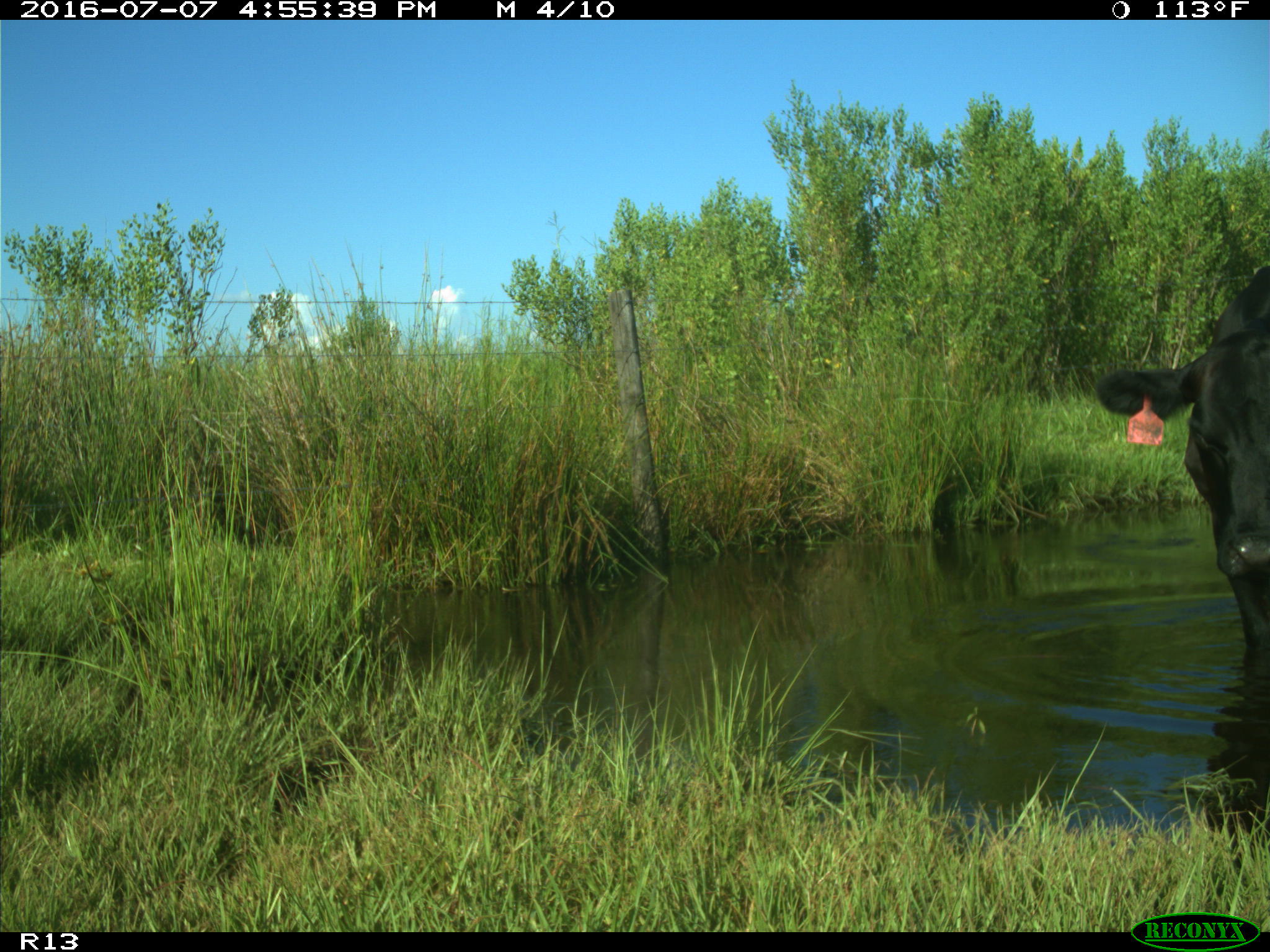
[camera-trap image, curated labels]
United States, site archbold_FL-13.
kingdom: Animalia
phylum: Chordata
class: Mammalia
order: Artiodactyla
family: Bovidae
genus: Bos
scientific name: Bos taurus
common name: domestic cow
Bos taurus (domestic cow).